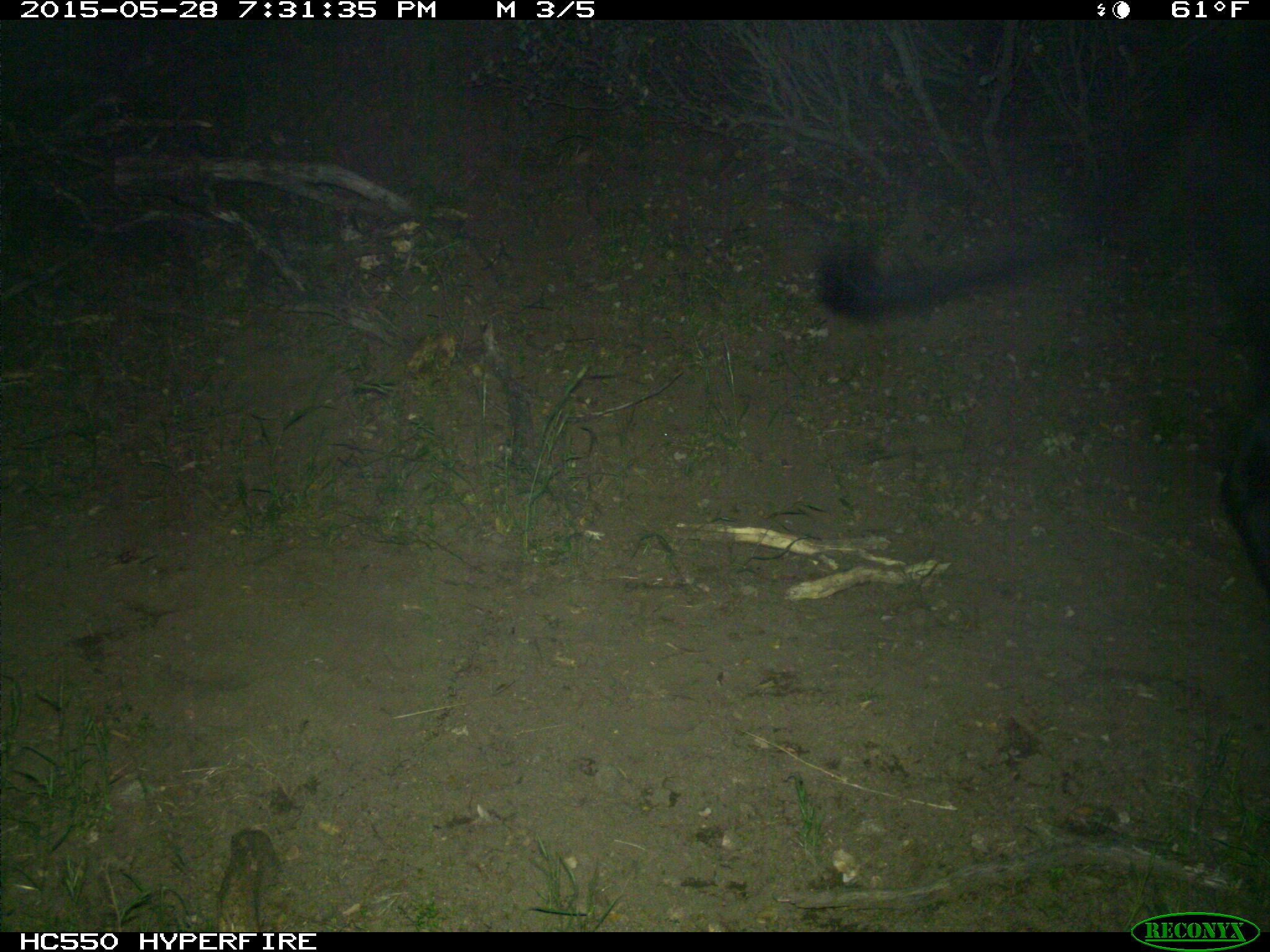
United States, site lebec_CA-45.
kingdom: Animalia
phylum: Chordata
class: Mammalia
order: Artiodactyla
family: Bovidae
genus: Bos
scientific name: Bos taurus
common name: domestic cow